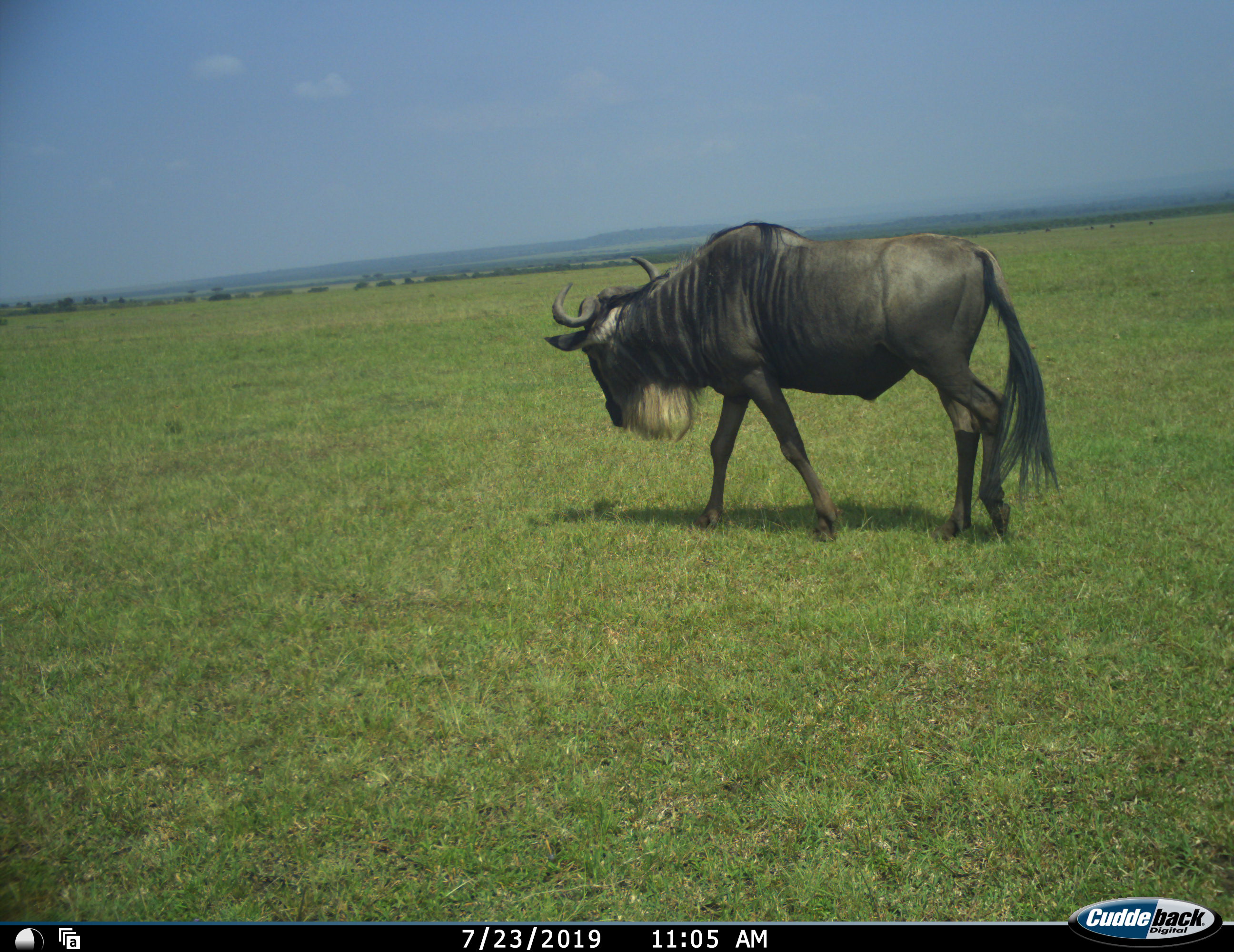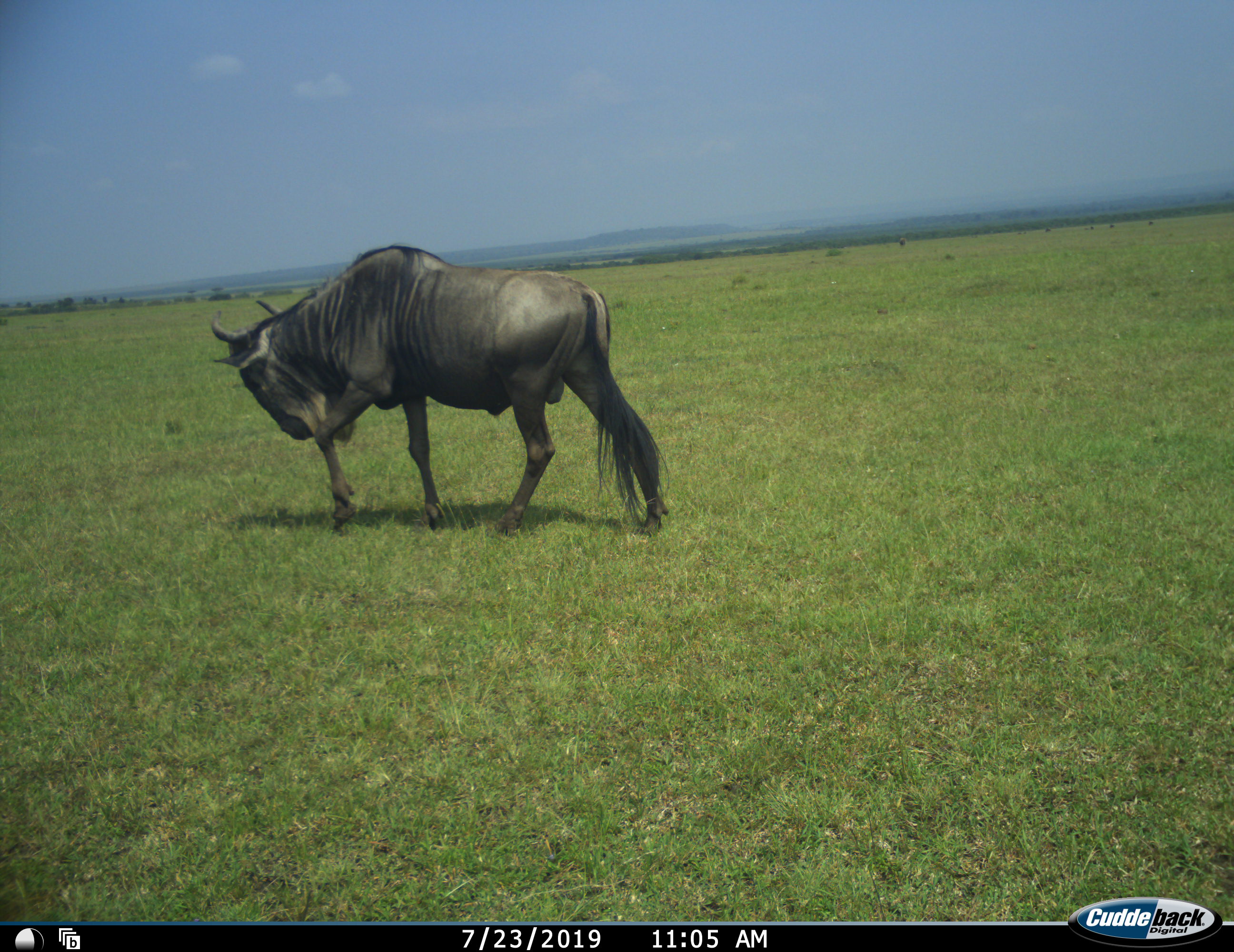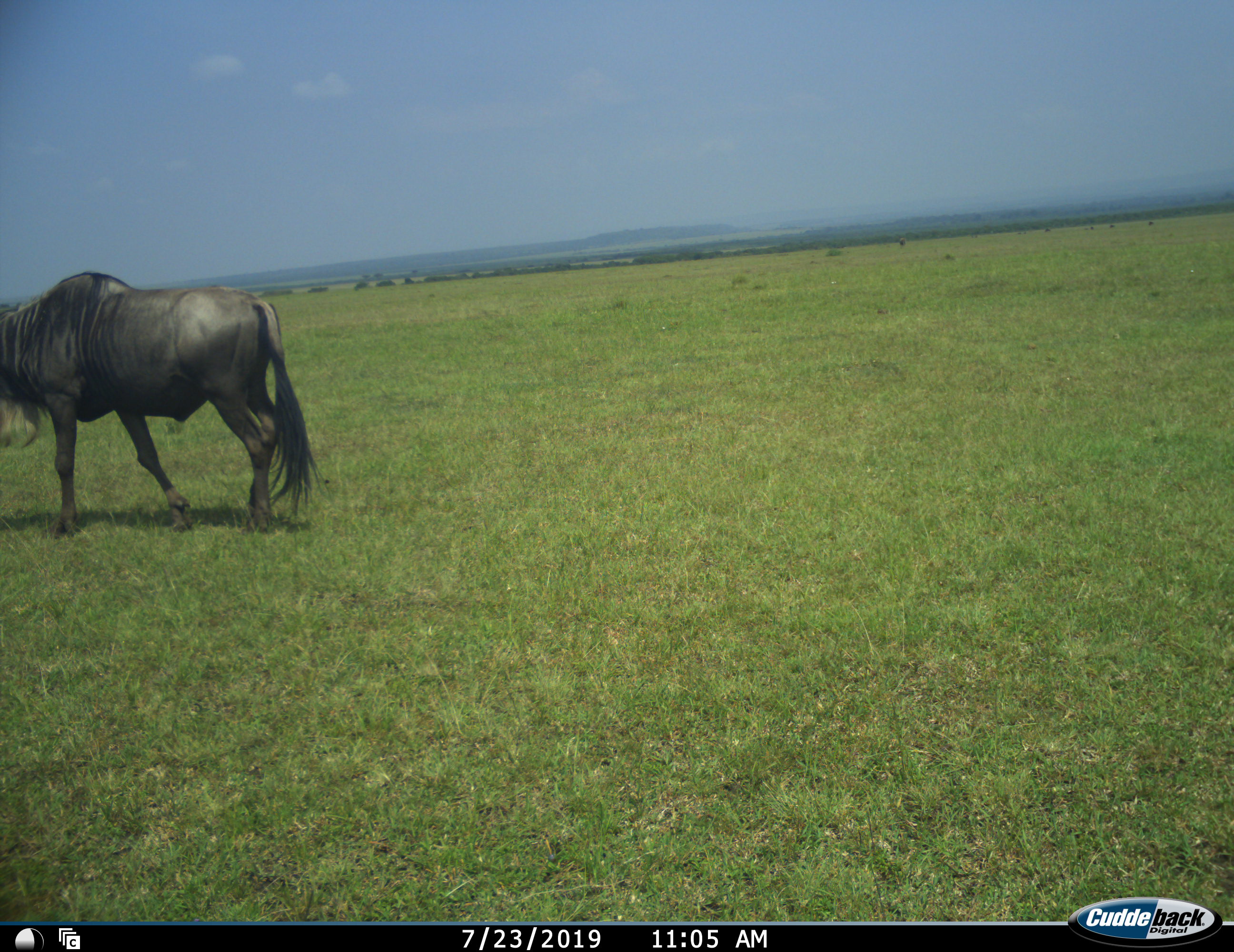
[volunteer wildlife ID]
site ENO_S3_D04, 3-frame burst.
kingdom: Animalia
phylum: Chordata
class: Mammalia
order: Artiodactyla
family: Bovidae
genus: Connochaetes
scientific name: Connochaetes taurinus taurinus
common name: blue wildebeest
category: wildebeestblue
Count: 1.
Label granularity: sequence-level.